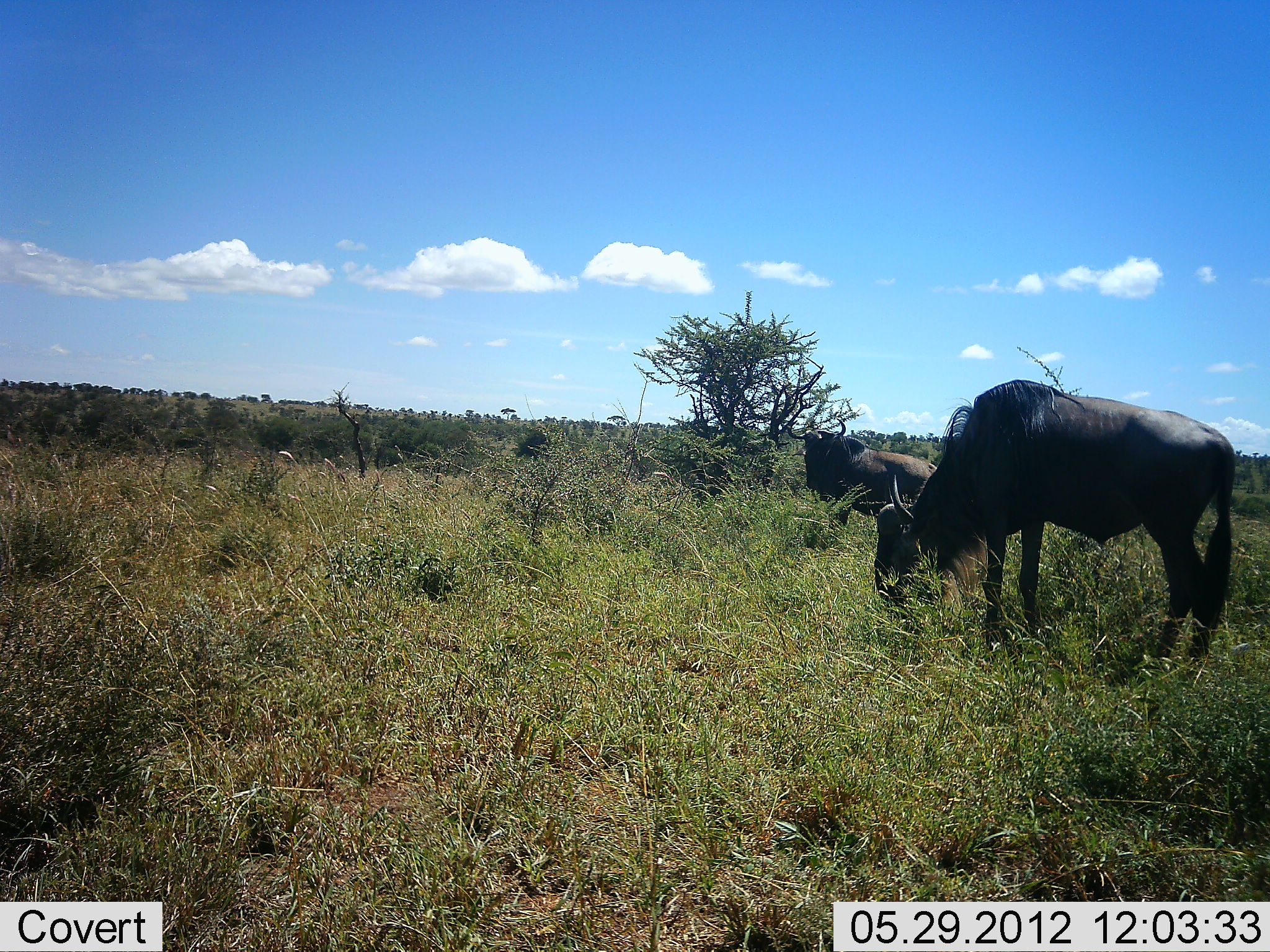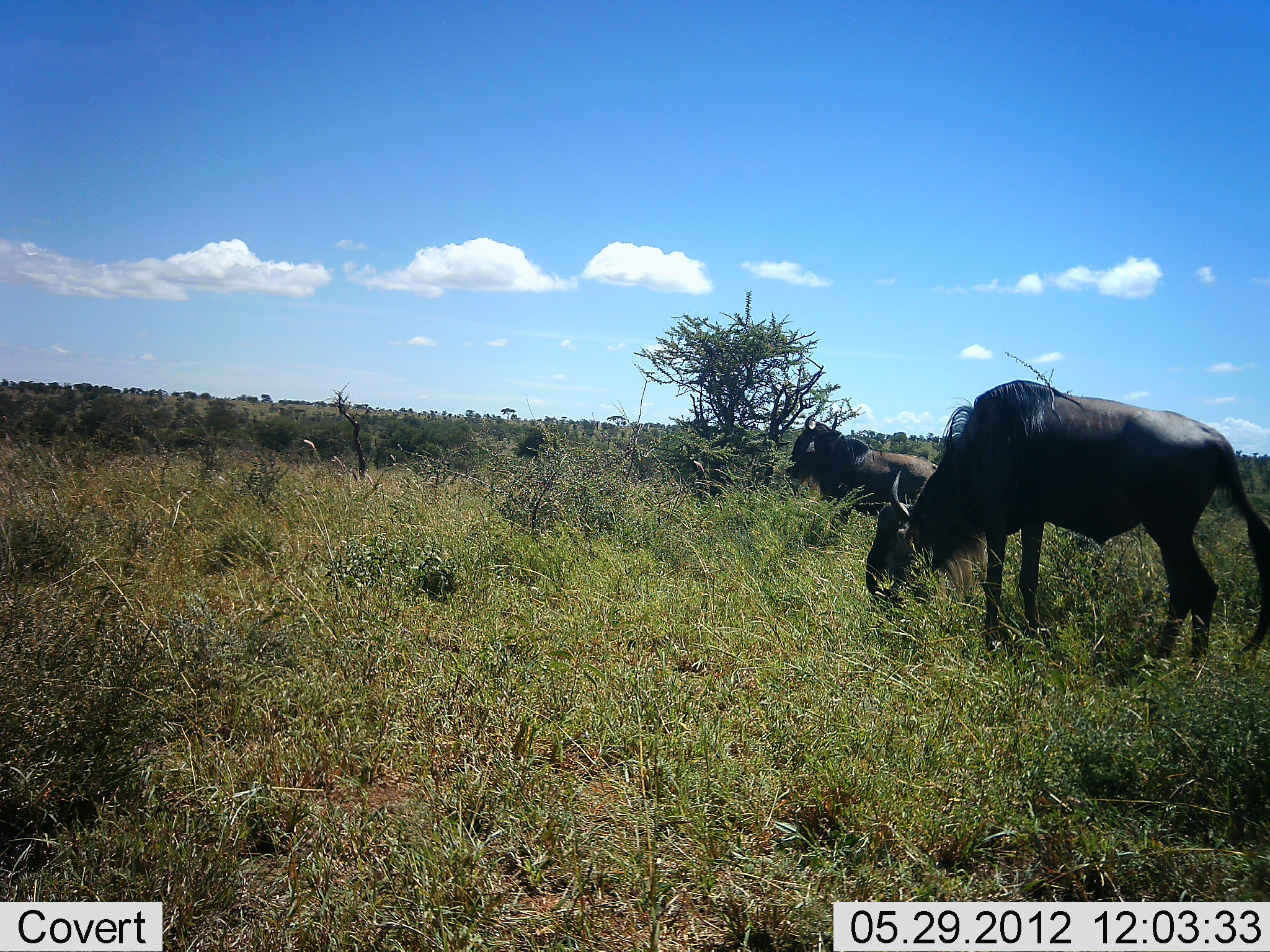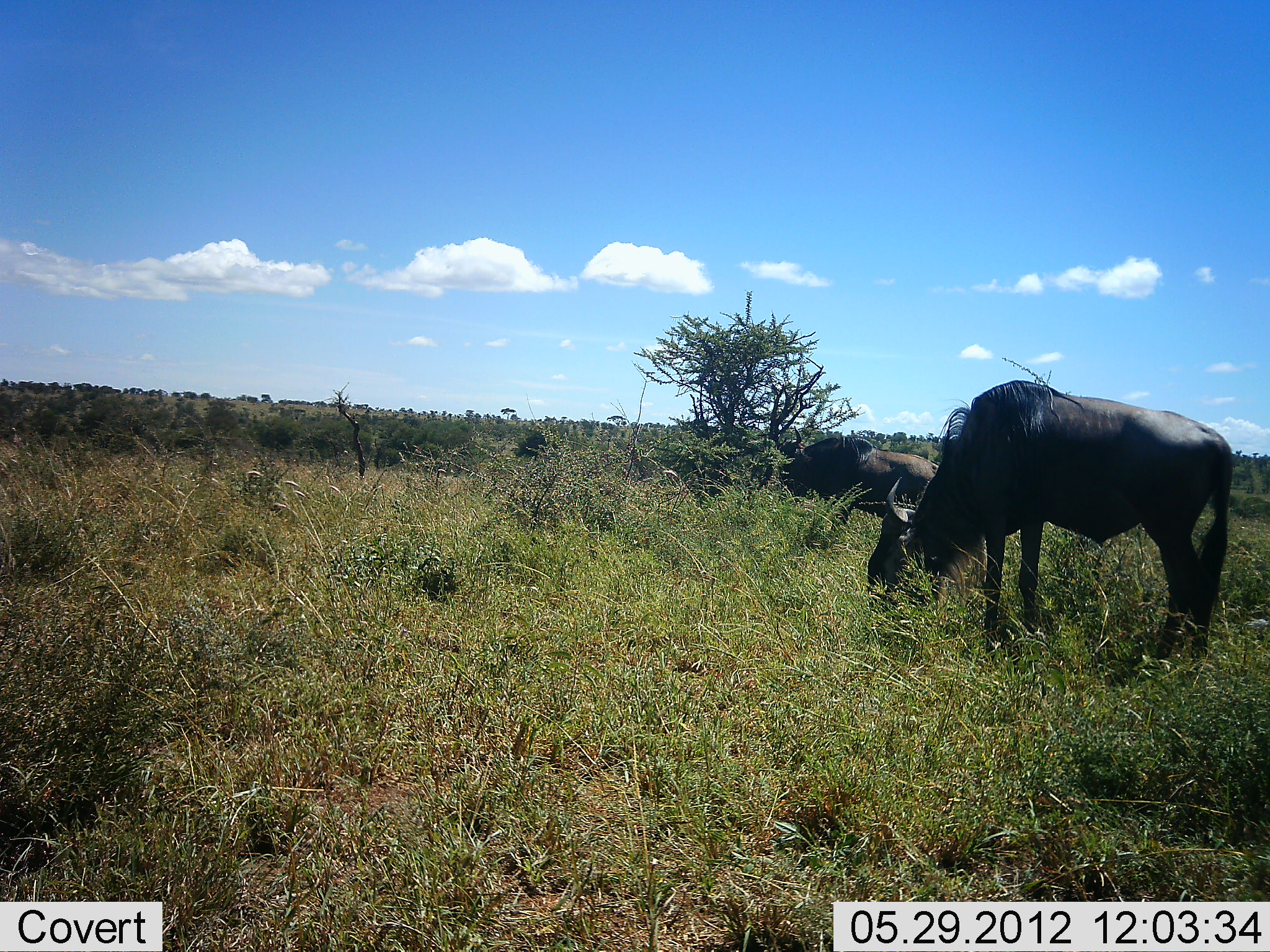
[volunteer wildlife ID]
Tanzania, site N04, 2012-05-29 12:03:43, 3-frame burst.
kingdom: Animalia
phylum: Chordata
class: Mammalia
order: Artiodactyla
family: Bovidae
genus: Connochaetes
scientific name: Connochaetes taurinus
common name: blue wildebeest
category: wildebeest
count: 2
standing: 40%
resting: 0%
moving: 20%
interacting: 0%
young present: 0%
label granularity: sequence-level